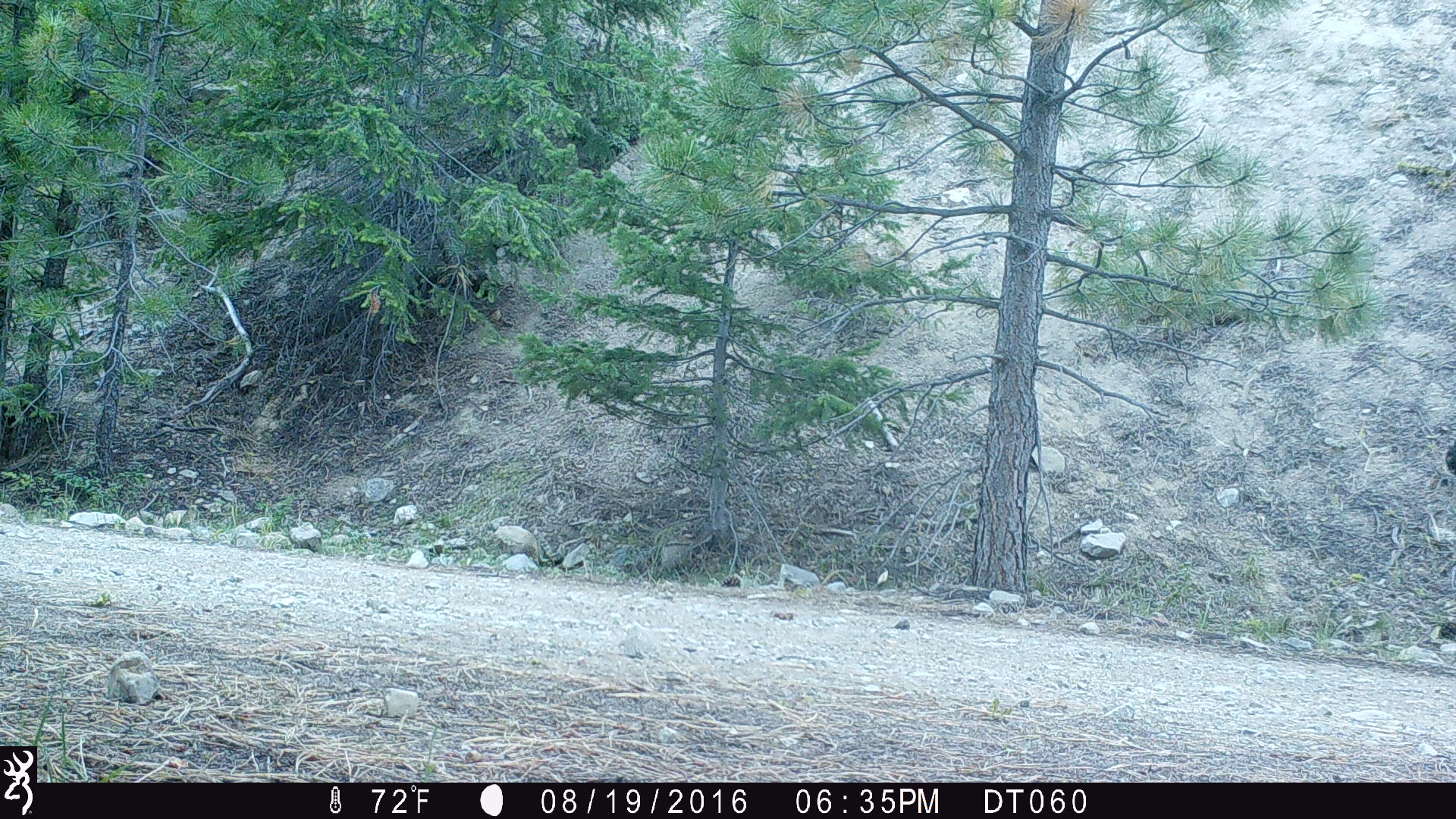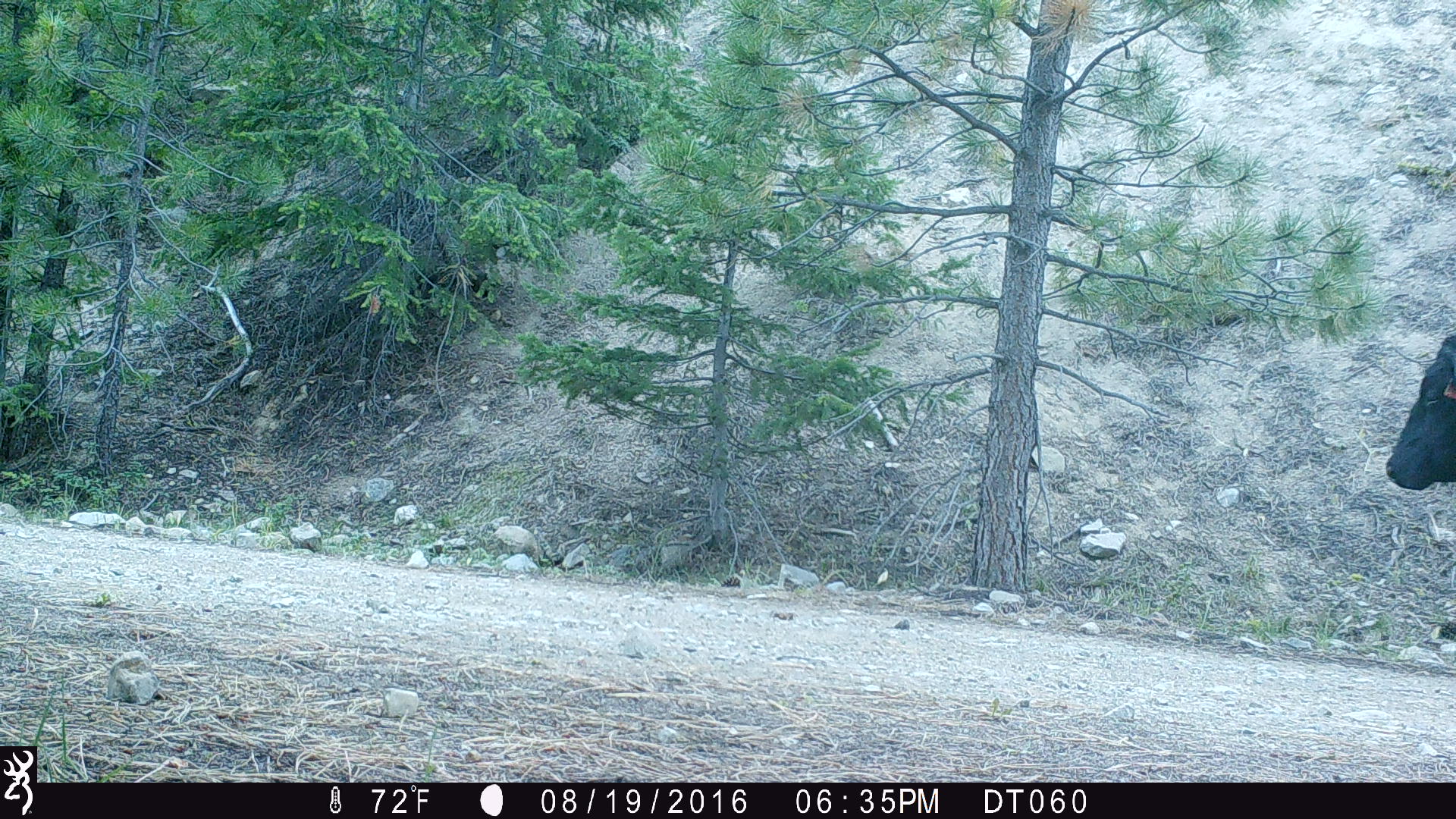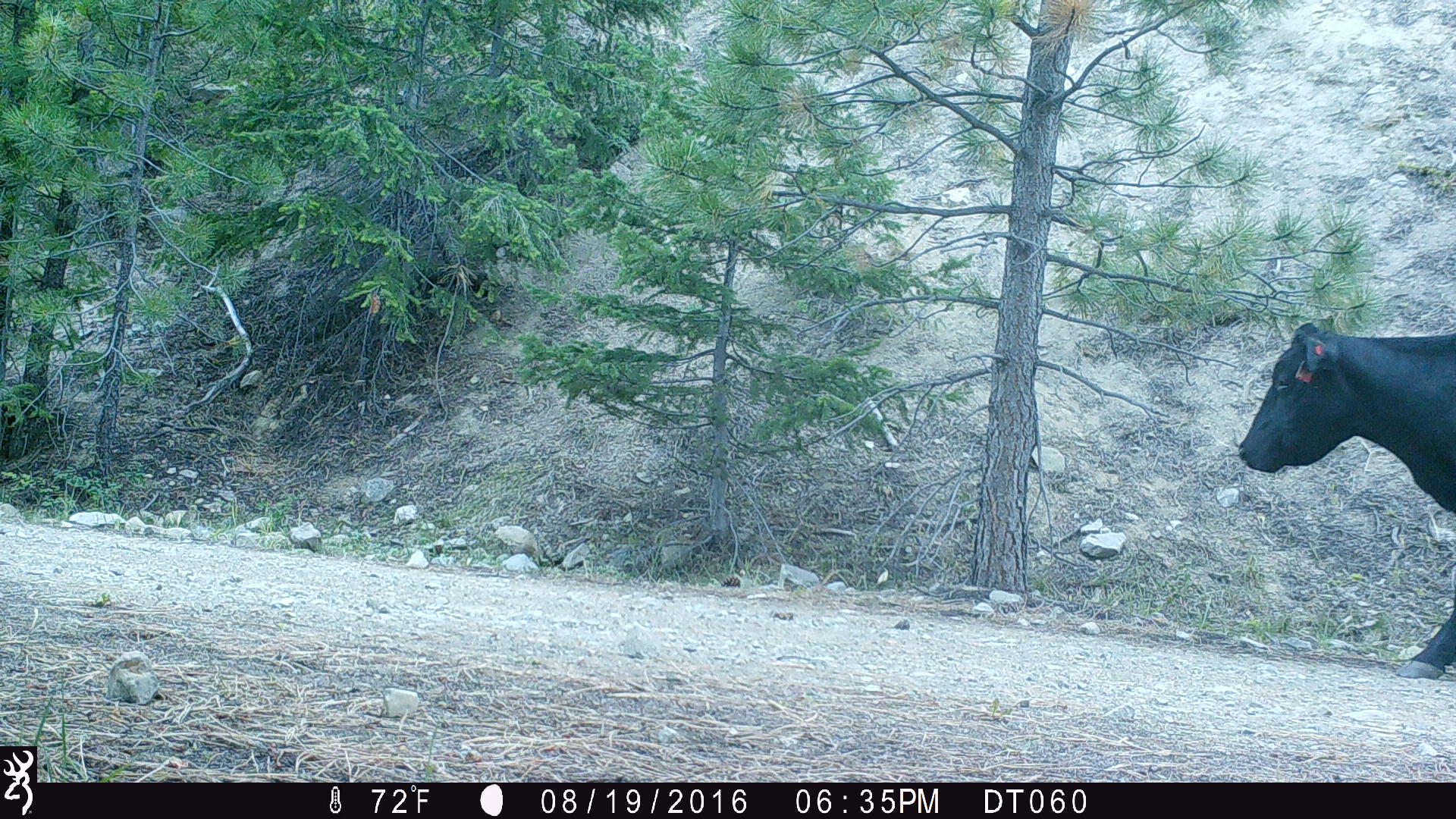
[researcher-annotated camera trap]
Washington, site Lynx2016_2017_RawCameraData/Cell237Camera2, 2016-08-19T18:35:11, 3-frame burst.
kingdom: Animalia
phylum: Chordata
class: Mammalia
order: Artiodactyla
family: Bovidae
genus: Bos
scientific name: Bos taurus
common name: domestic cattle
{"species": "domestic cattle (Bos taurus)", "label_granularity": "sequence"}